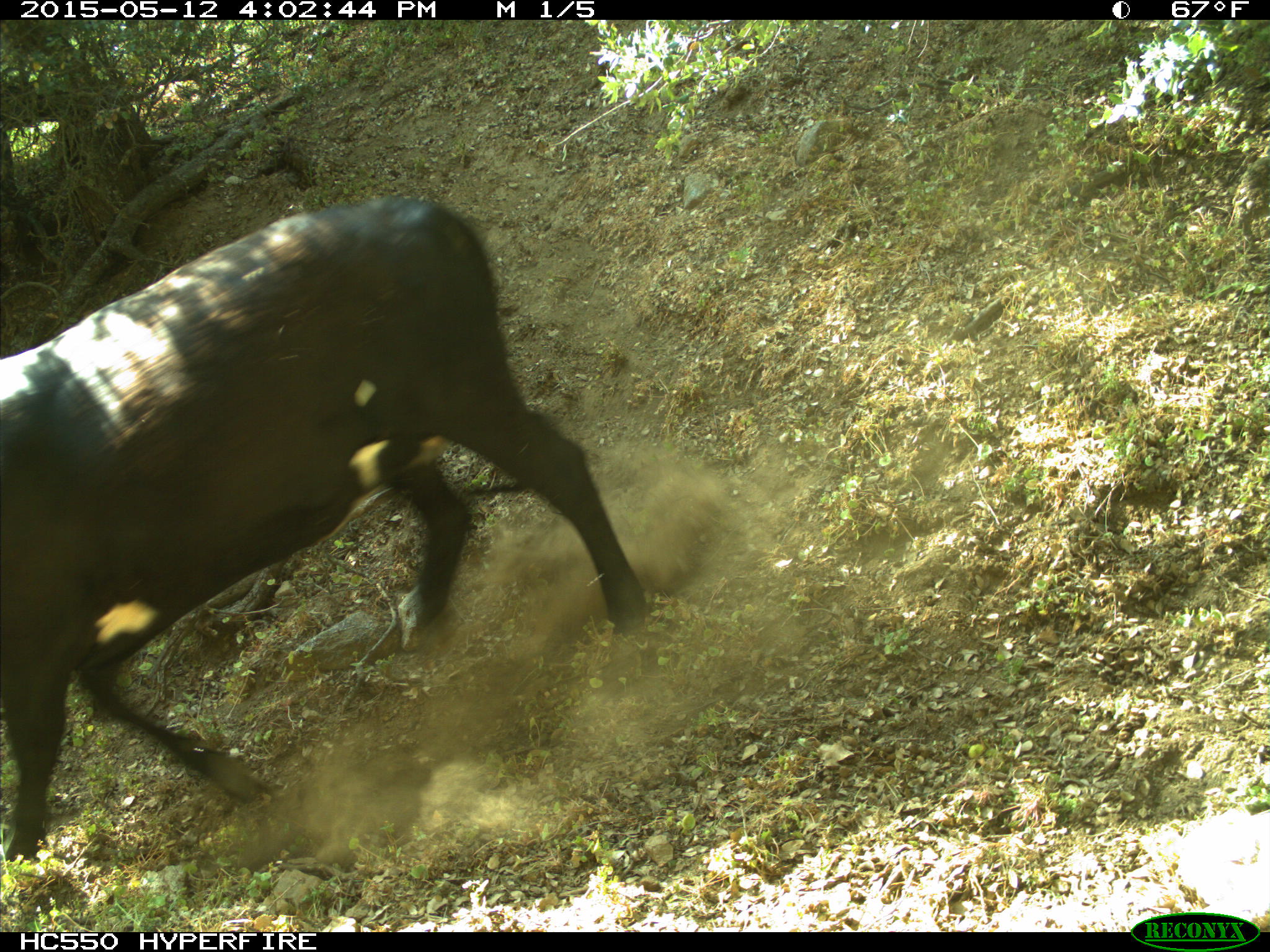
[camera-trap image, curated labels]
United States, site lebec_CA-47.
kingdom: Animalia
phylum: Chordata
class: Mammalia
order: Artiodactyla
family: Bovidae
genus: Bos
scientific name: Bos taurus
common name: domestic cow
Bos taurus (domestic cow).